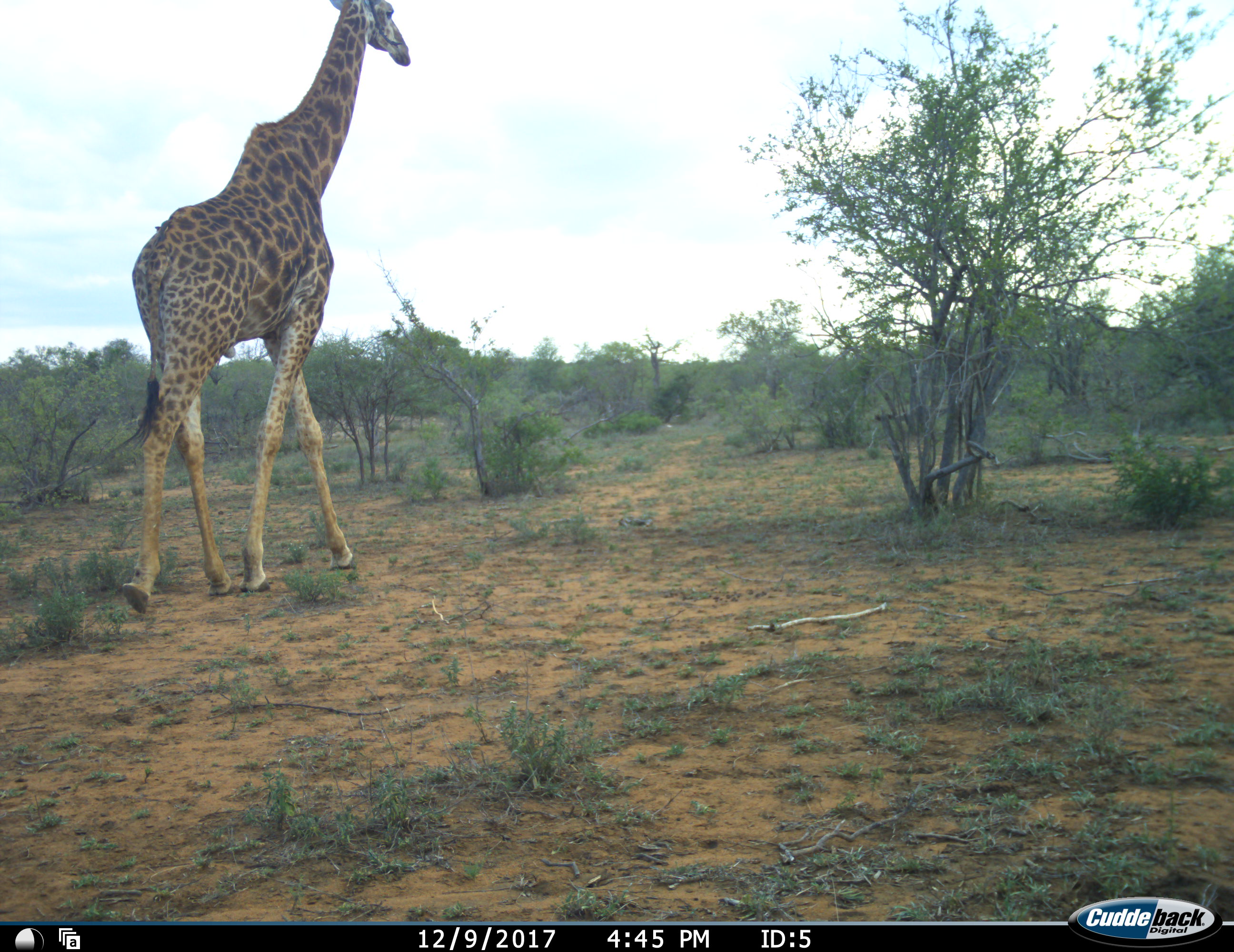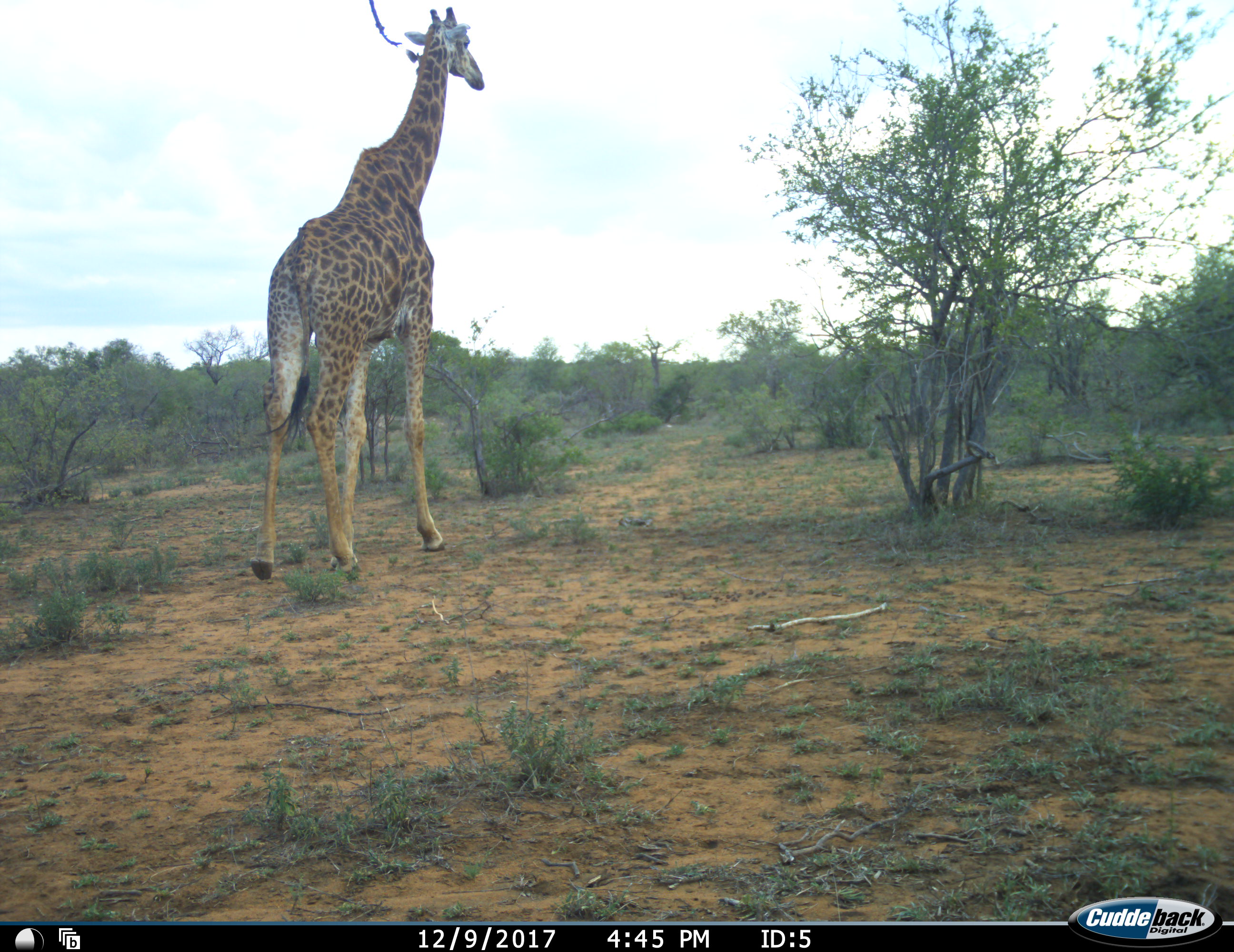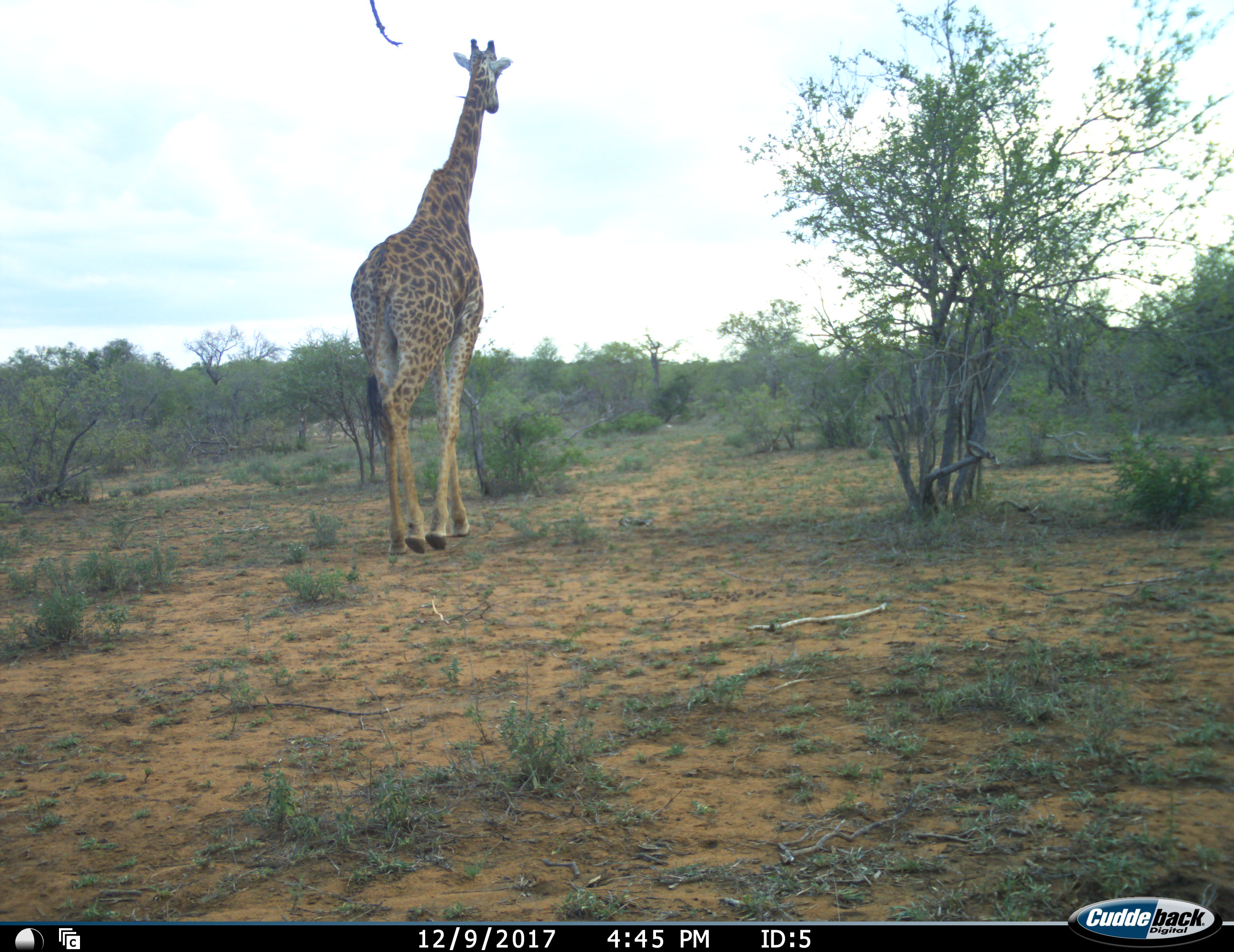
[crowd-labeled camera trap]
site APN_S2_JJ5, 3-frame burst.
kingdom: Animalia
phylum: Chordata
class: Mammalia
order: Artiodactyla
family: Giraffidae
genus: Giraffa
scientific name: Giraffa camelopardalis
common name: giraffe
Giraffe (Giraffa camelopardalis), count 1. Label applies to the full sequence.